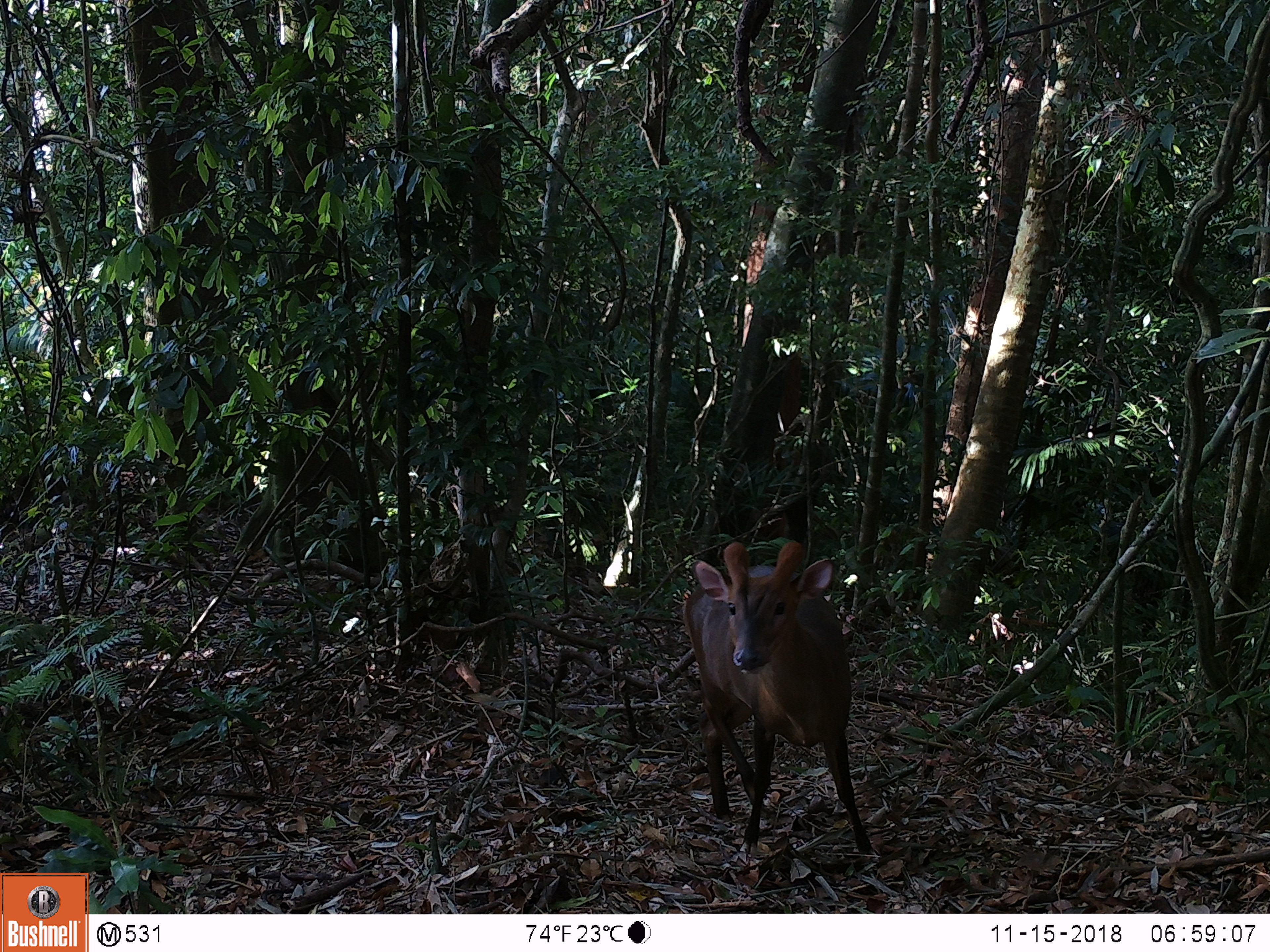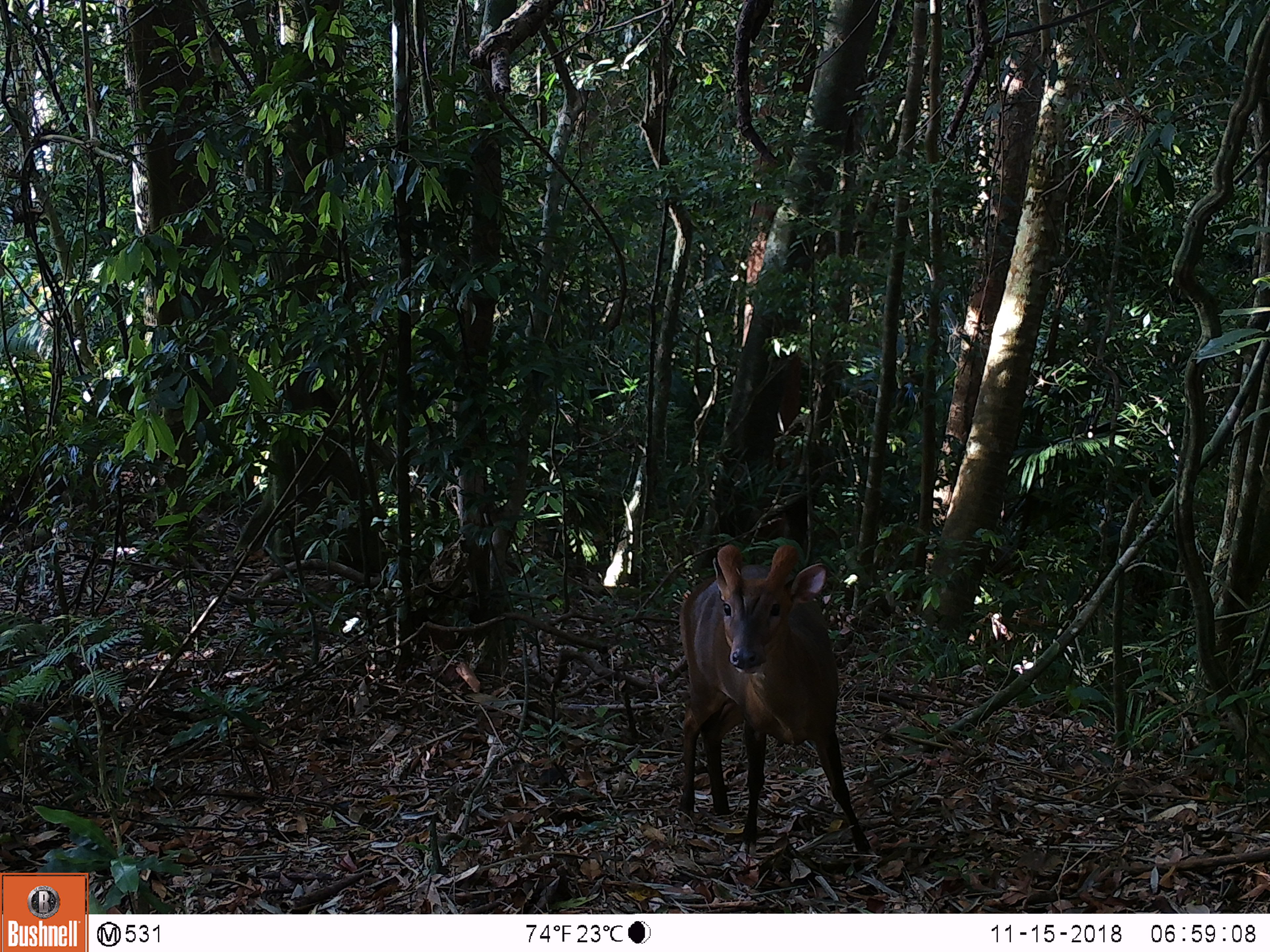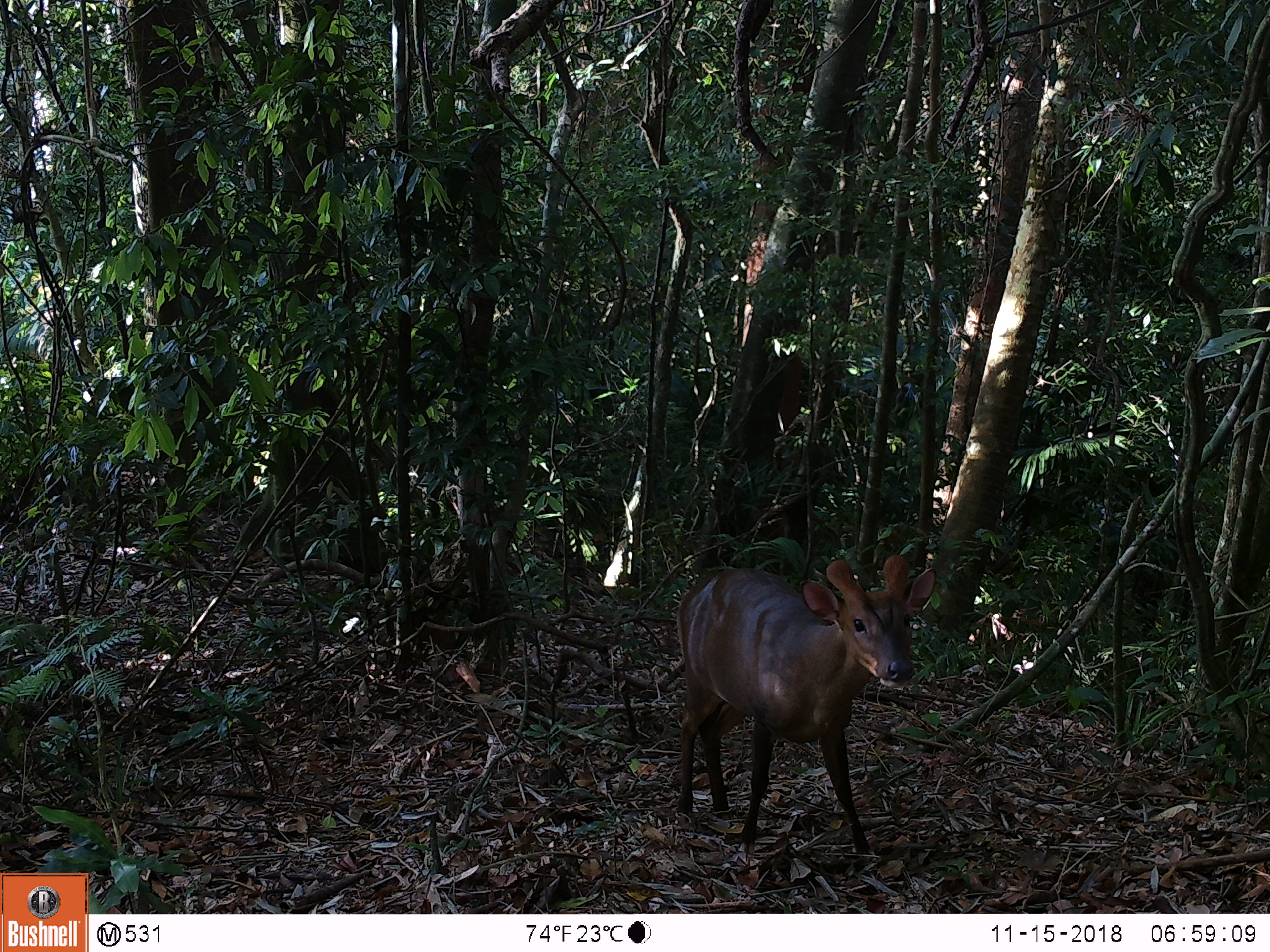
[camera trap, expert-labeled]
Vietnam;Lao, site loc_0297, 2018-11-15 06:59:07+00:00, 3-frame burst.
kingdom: Animalia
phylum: Chordata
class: Mammalia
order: Artiodactyla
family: Cervidae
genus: Muntiacus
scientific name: Muntiacus vuquangensis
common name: large-antlered muntjac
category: large antlered muntjac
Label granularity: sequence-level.